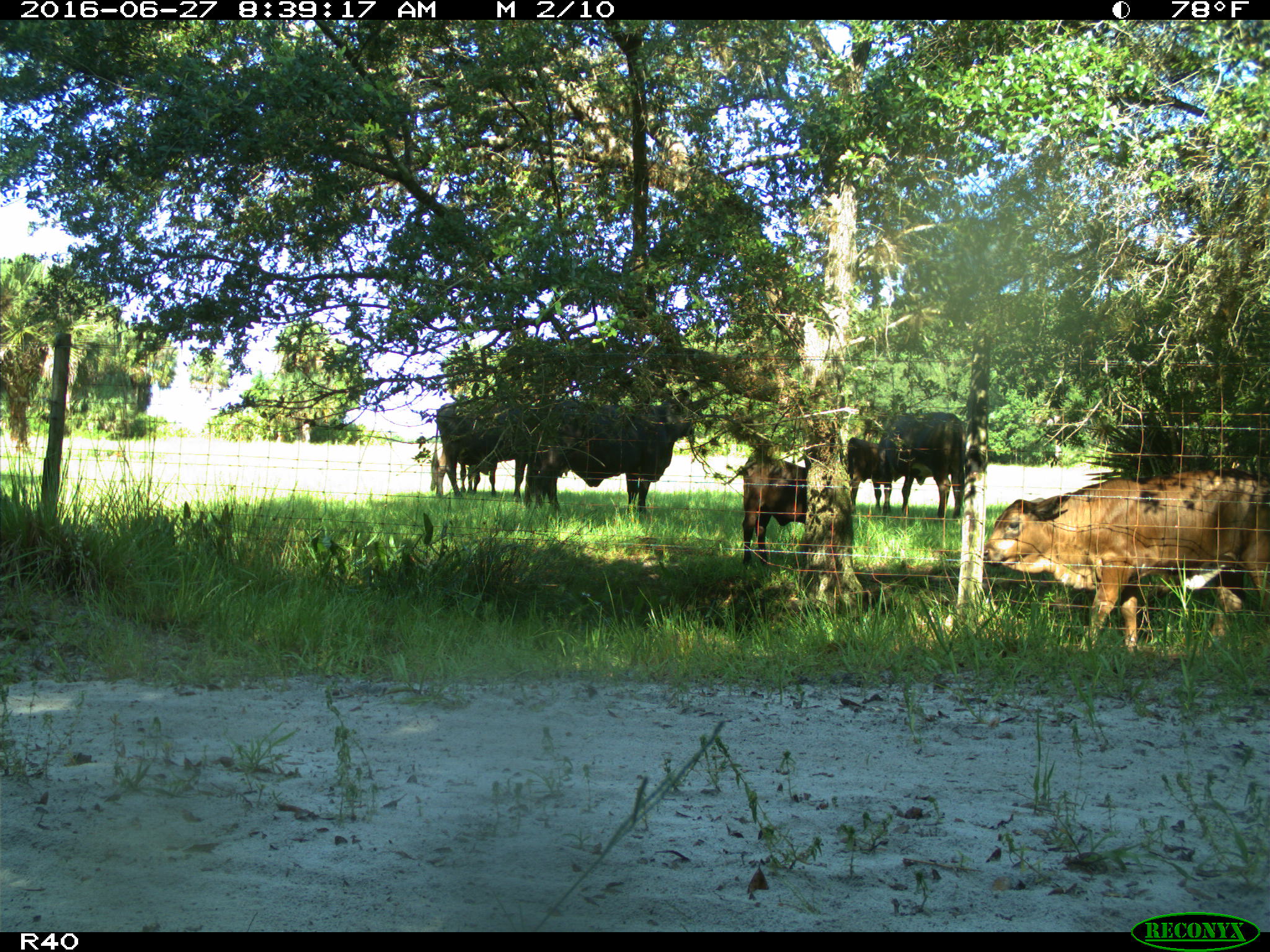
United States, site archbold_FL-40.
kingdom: Animalia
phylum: Chordata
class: Mammalia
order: Artiodactyla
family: Bovidae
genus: Bos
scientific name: Bos taurus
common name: domestic cow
Bos taurus (domestic cow).